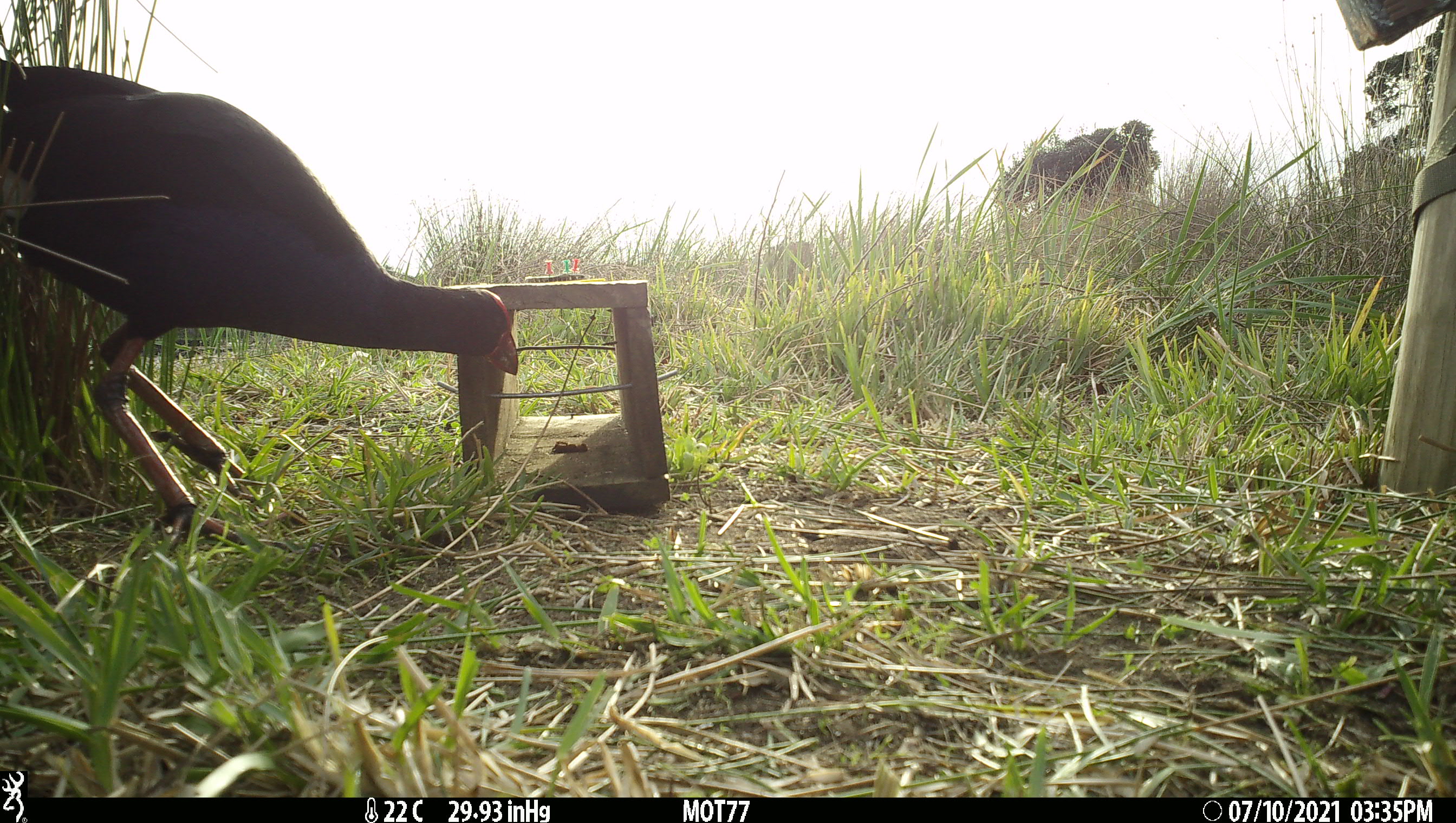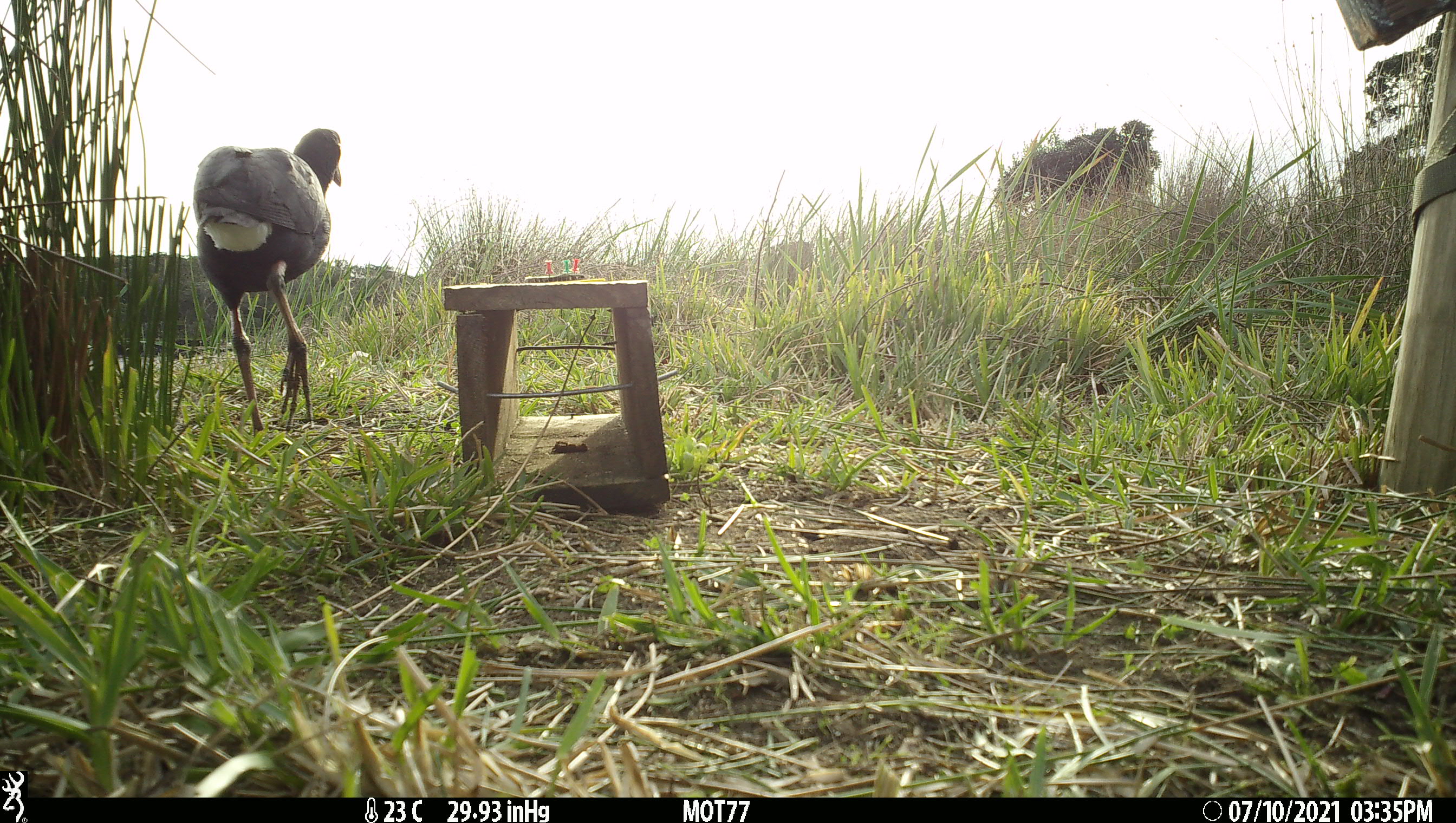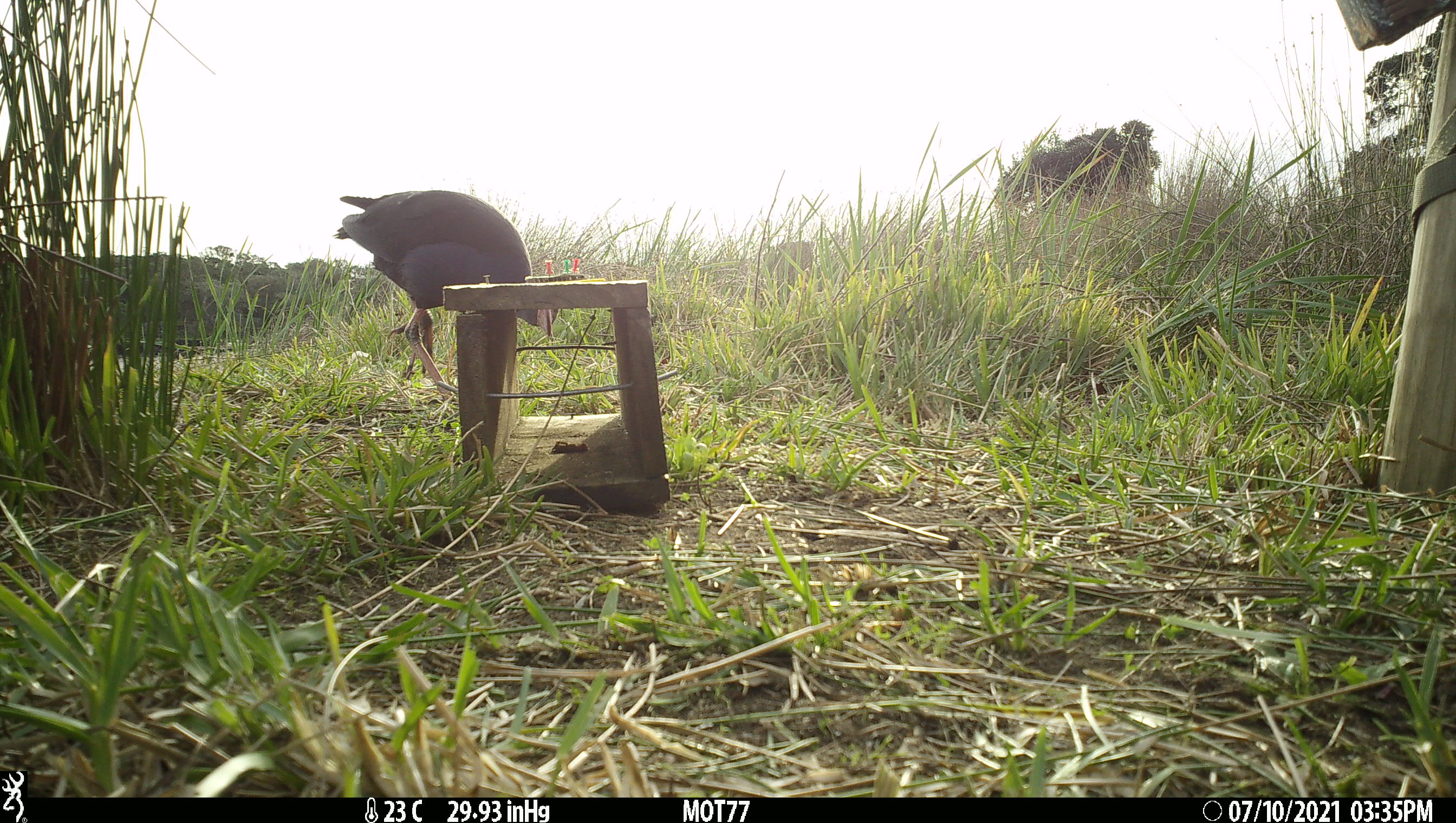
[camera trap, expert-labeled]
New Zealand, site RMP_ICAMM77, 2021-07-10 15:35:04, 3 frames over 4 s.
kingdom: Animalia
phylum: Chordata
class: Aves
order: Gruiformes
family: Rallidae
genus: Porphyrio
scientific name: Porphyrio melanotus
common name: australasian swamphen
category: pukeko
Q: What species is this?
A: Pukeko (australasian swamphen) (Porphyrio melanotus).